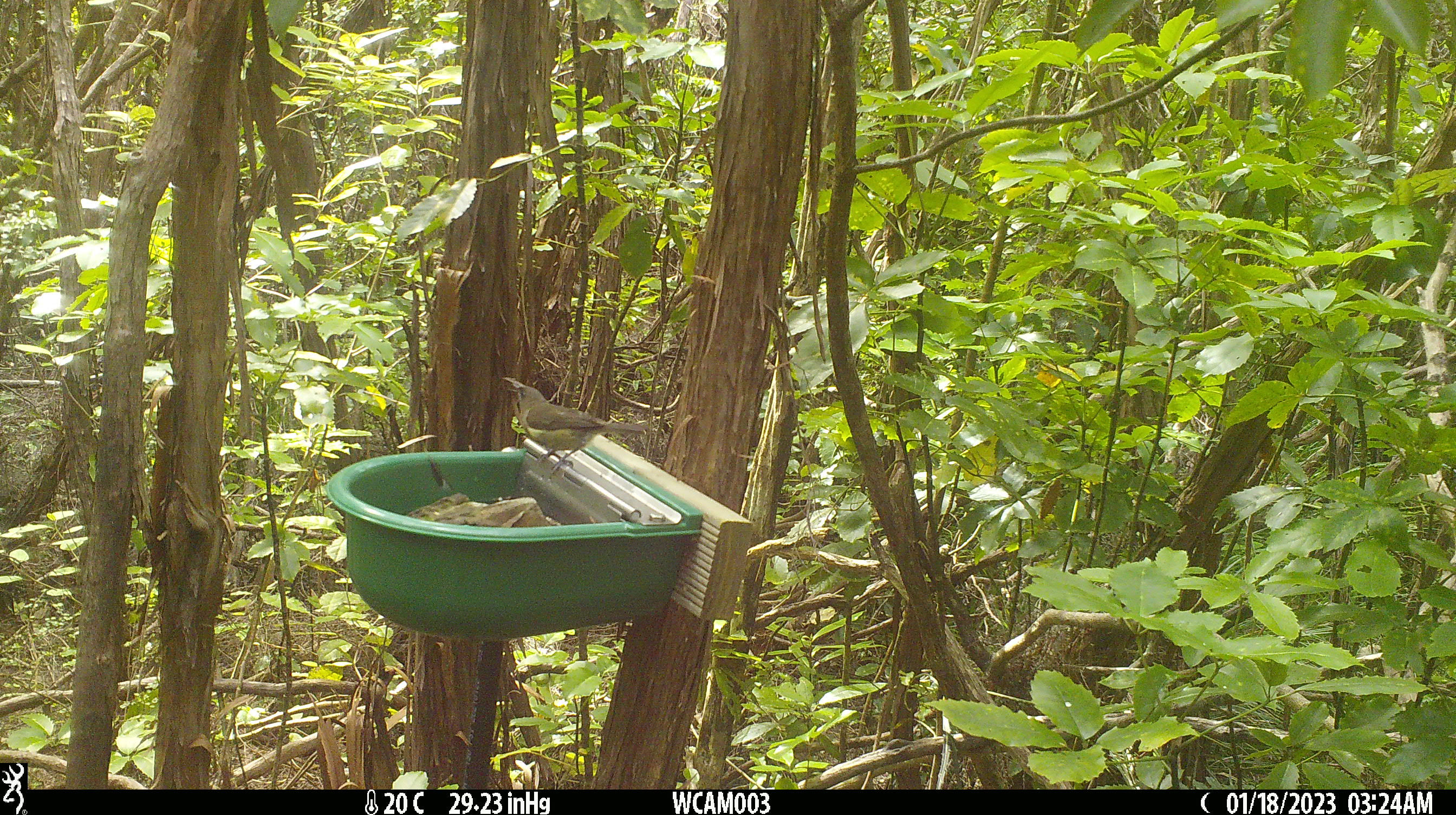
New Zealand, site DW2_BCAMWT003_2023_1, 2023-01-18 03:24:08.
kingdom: Animalia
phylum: Chordata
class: Aves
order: Passeriformes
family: Meliphagidae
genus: Anthornis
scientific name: Anthornis melanura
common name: new zealand bellbird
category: bellbird